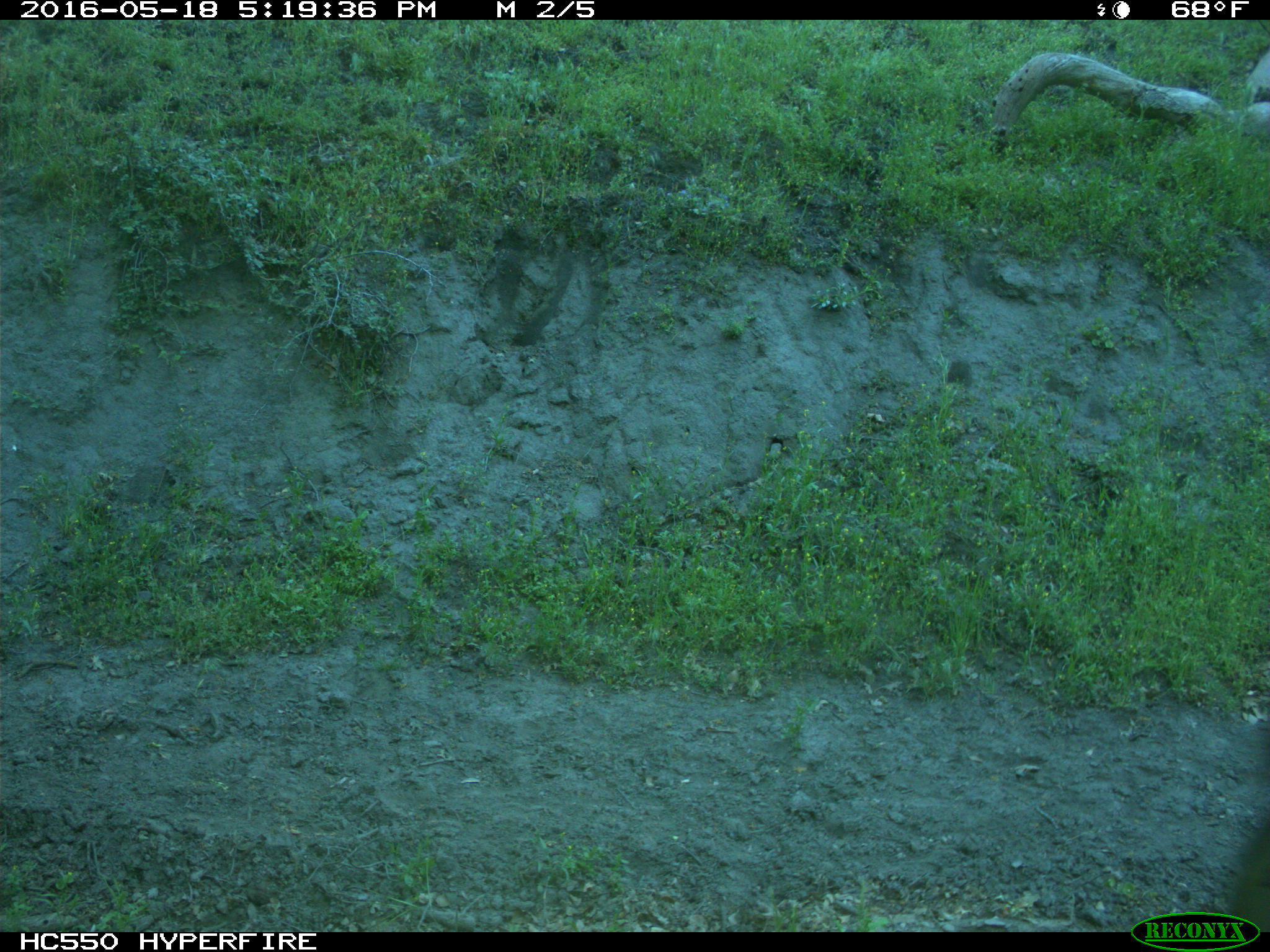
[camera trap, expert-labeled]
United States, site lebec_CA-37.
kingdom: Animalia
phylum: Chordata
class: Mammalia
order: Artiodactyla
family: Suidae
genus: Sus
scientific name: Sus scrofa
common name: wild boar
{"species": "Sus scrofa (wild boar)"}